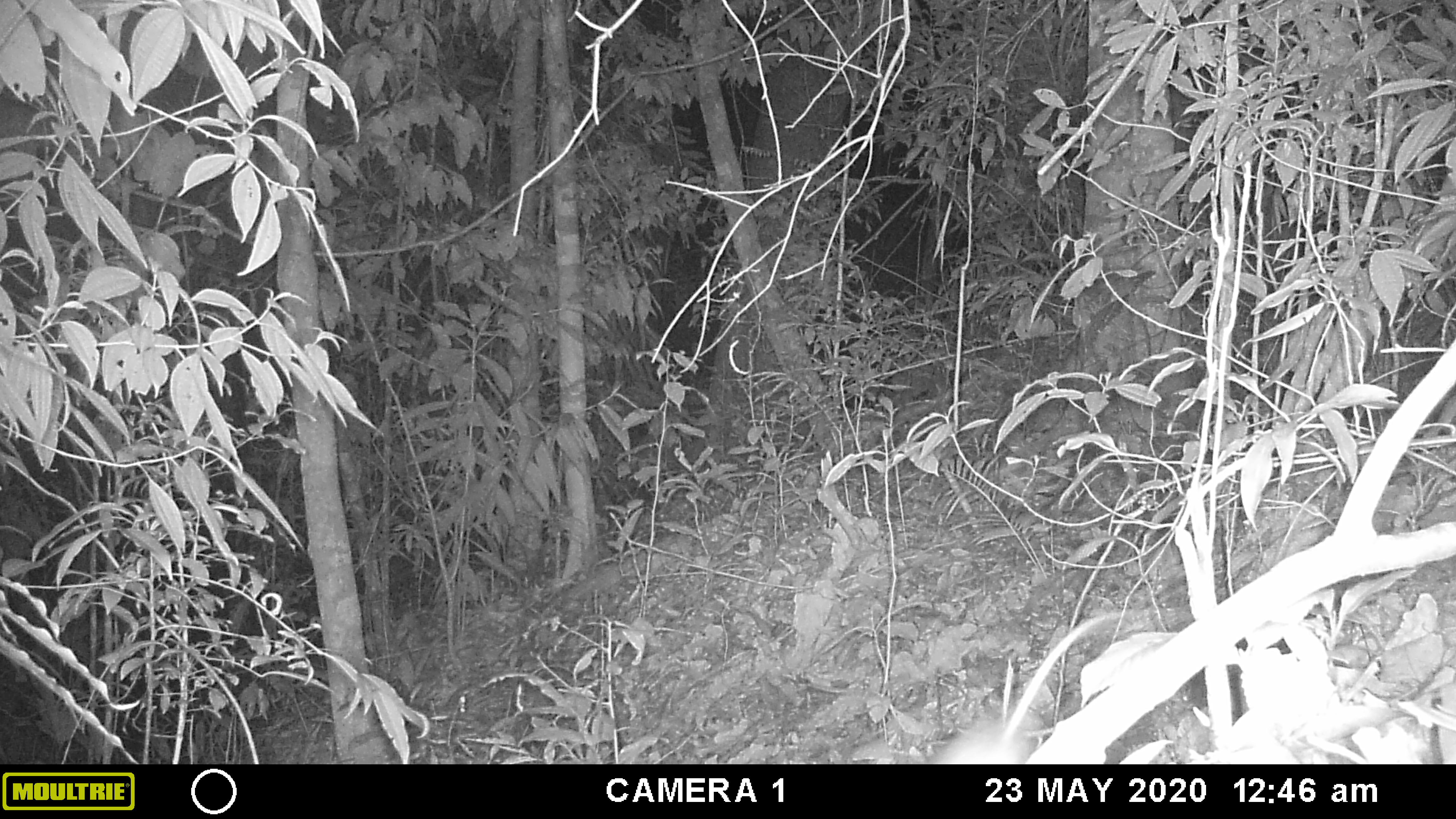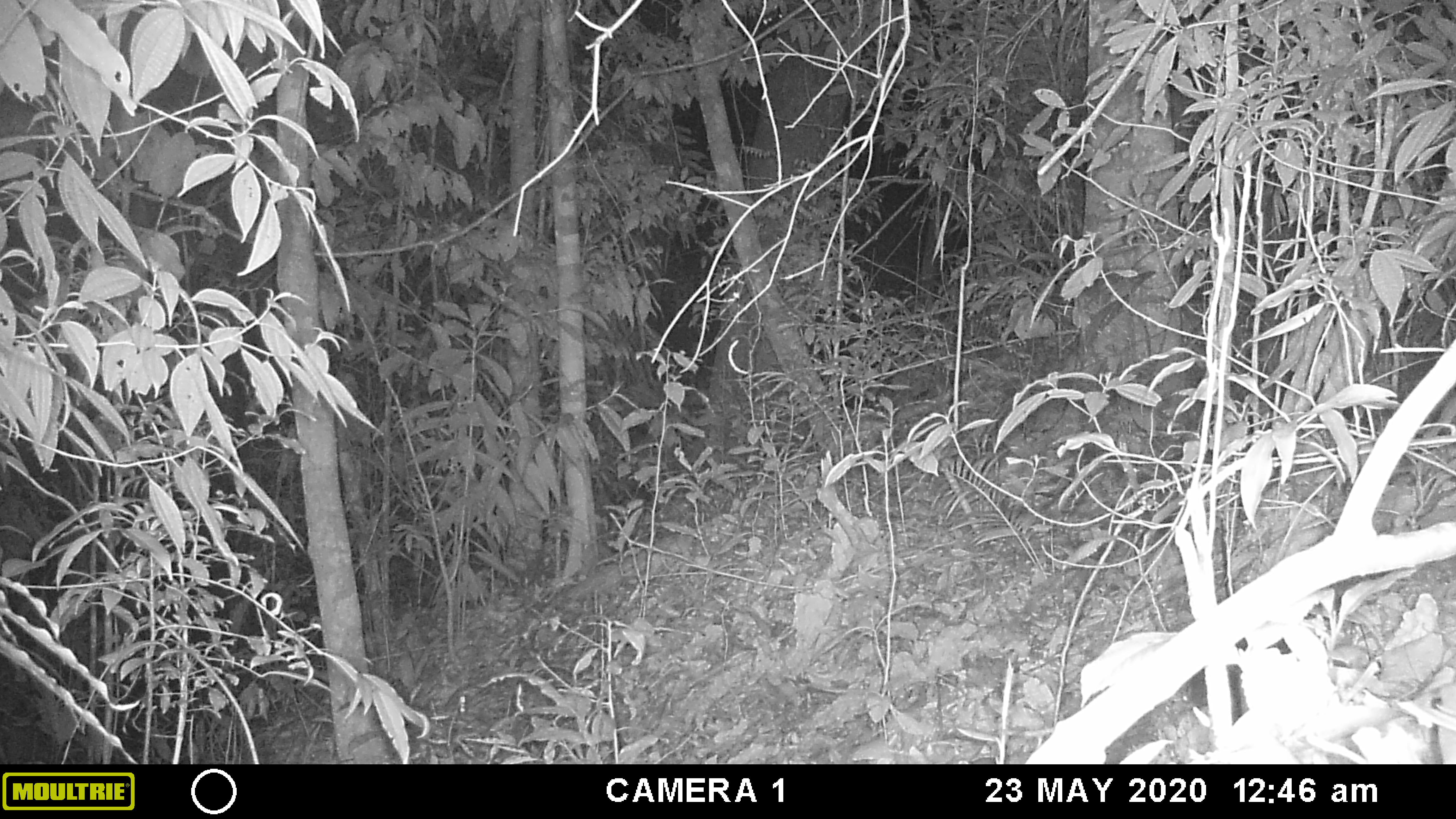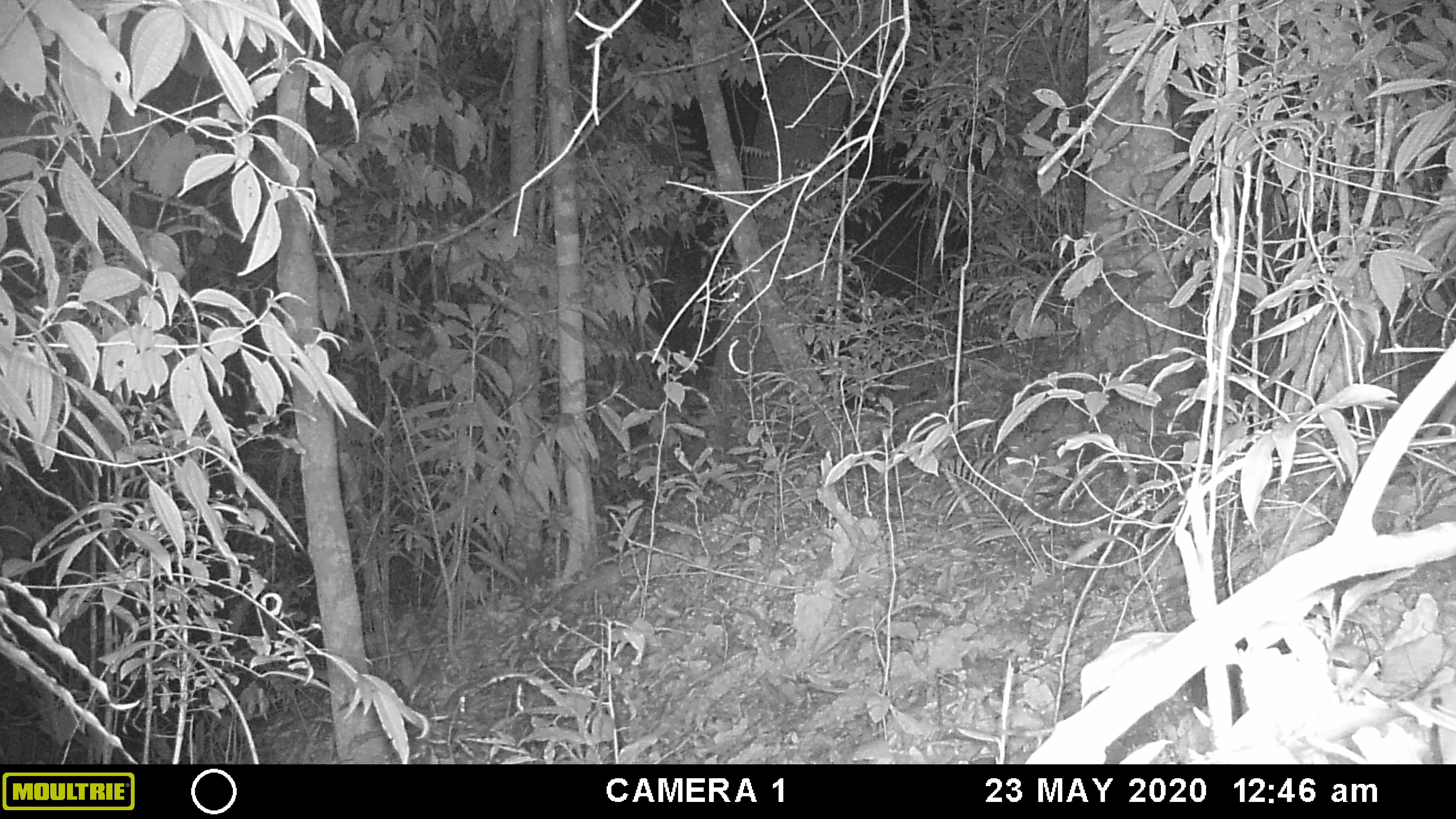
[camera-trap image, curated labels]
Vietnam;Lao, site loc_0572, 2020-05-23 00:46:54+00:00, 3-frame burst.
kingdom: Animalia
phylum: Chordata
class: Mammalia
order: Rodentia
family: Muridae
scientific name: Muridae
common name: old-world mice and rats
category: unidentified murid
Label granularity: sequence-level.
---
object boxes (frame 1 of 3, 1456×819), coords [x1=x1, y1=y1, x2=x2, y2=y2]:
unidentified murid: [x1=933, y1=610, x2=1126, y2=764]